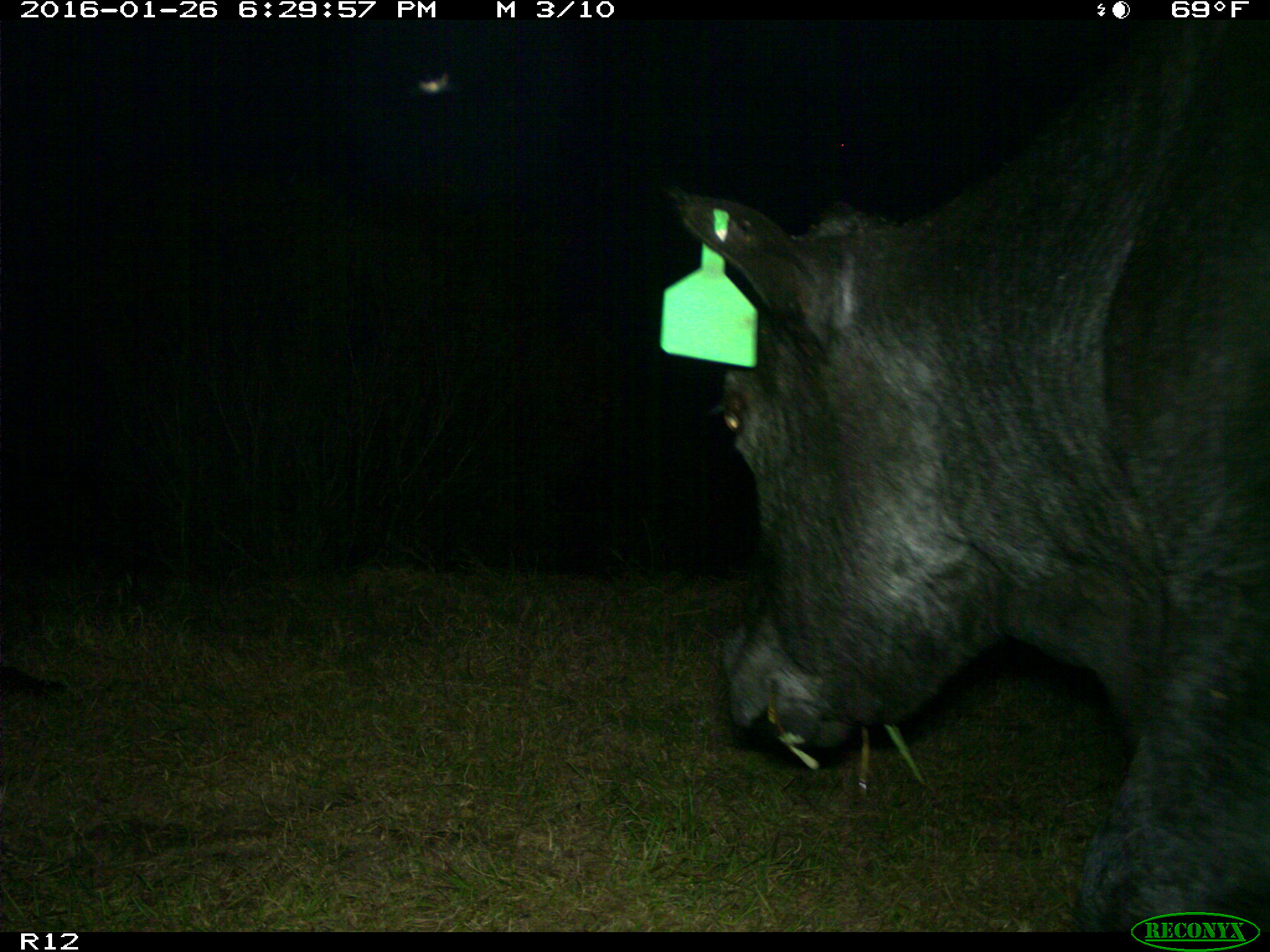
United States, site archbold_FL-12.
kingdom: Animalia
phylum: Chordata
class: Mammalia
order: Artiodactyla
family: Bovidae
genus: Bos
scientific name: Bos taurus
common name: domestic cow